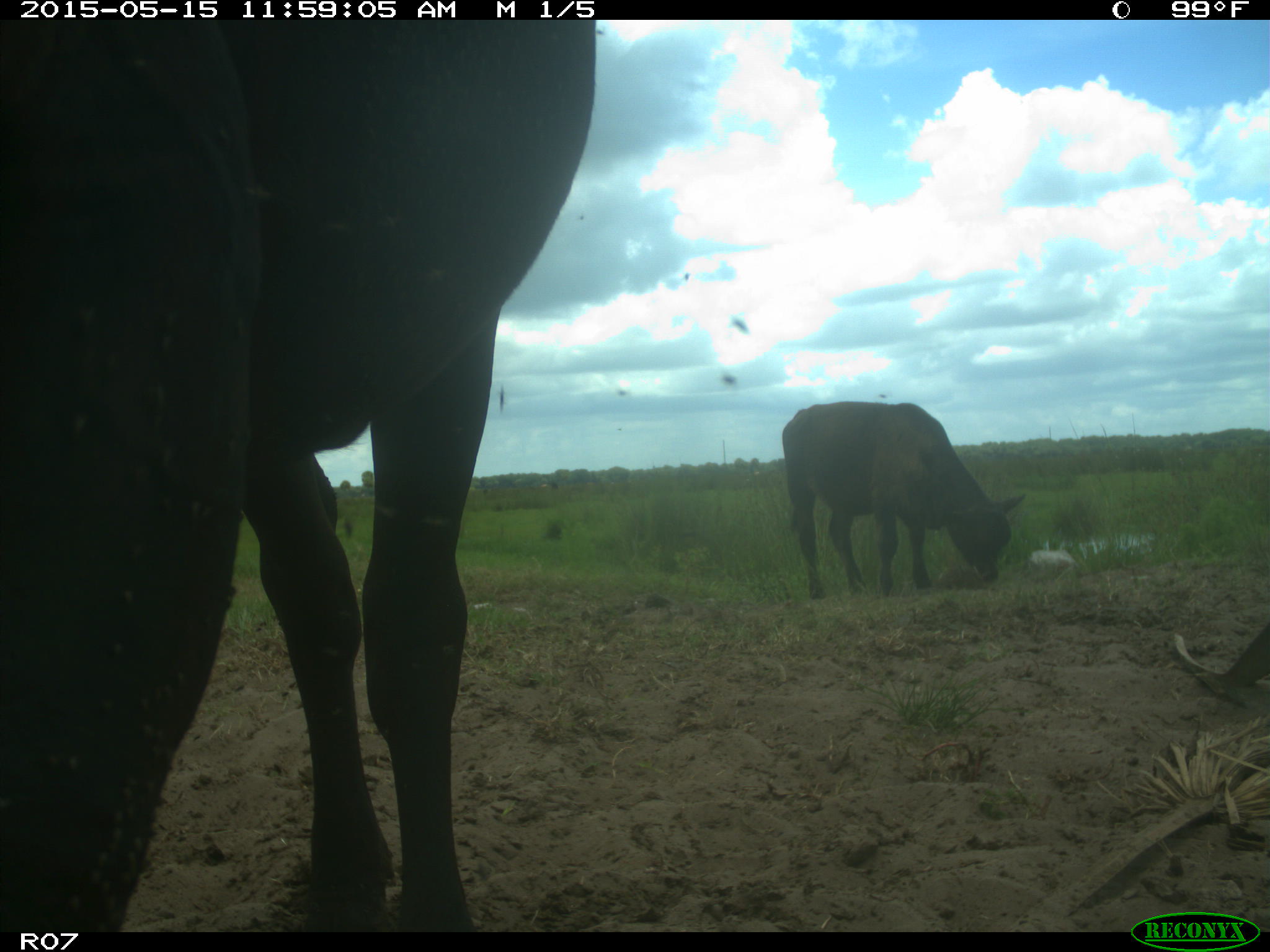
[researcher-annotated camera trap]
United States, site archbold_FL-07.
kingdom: Animalia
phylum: Chordata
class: Mammalia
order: Artiodactyla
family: Bovidae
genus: Bos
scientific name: Bos taurus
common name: domestic cow